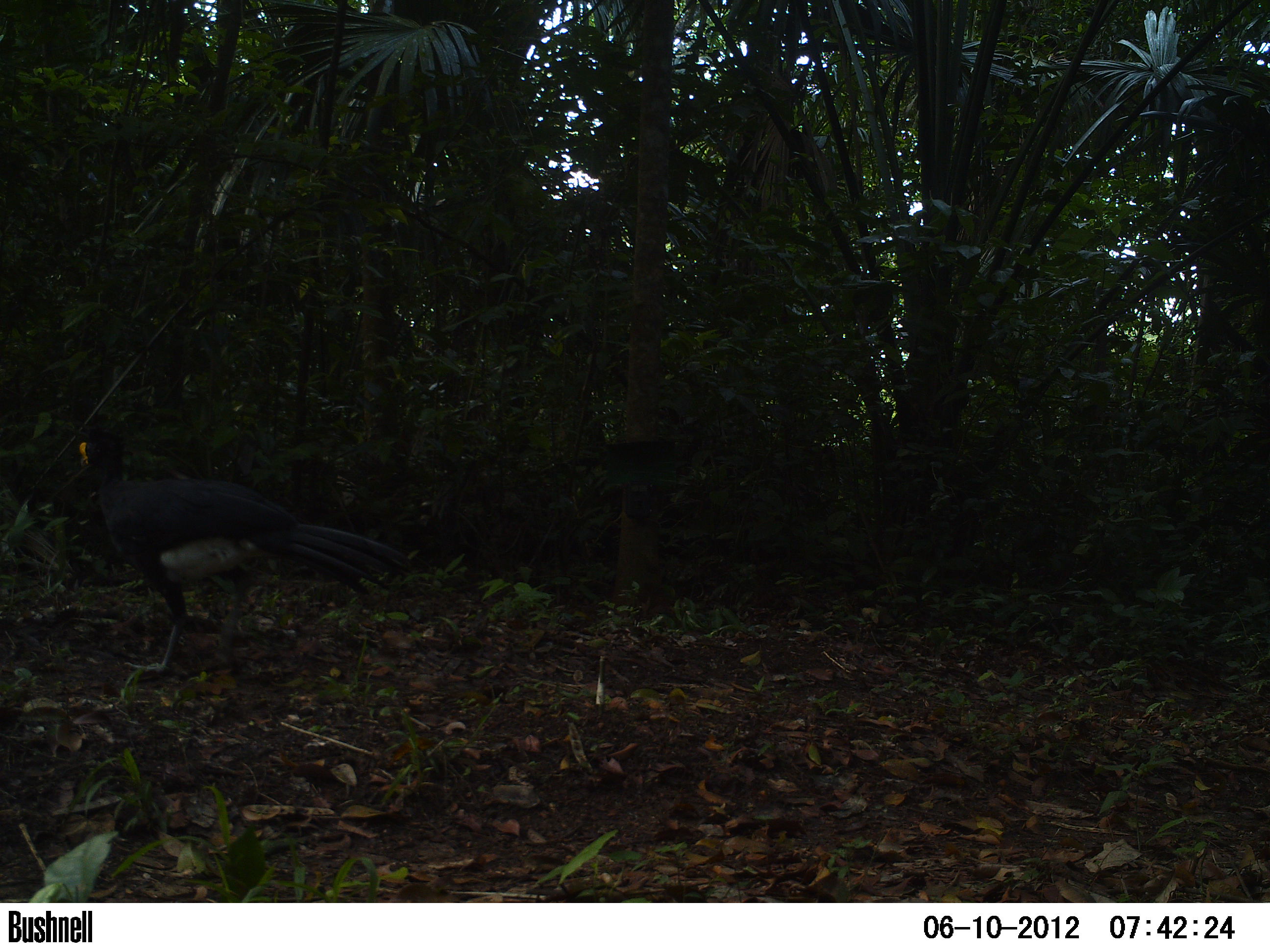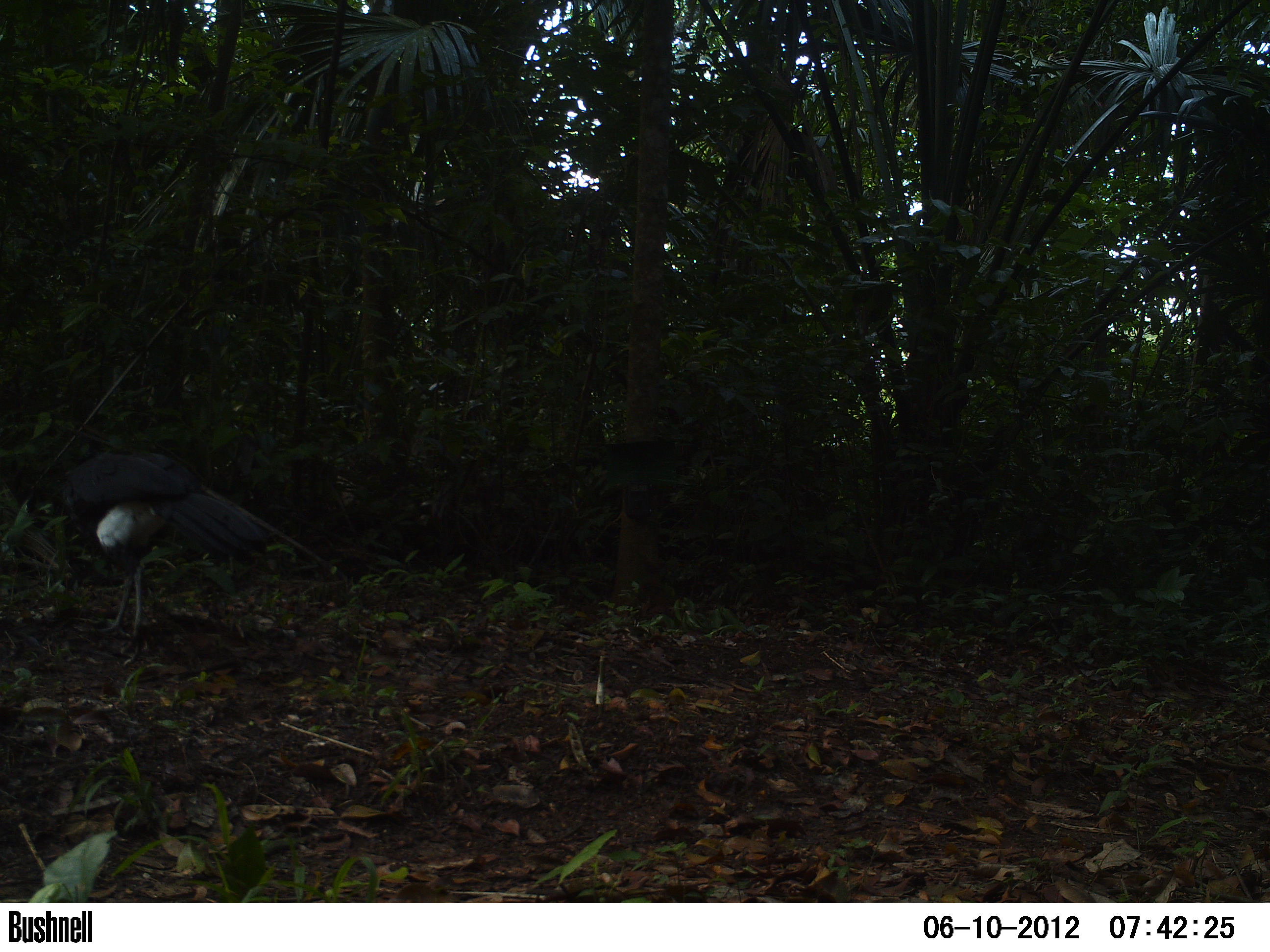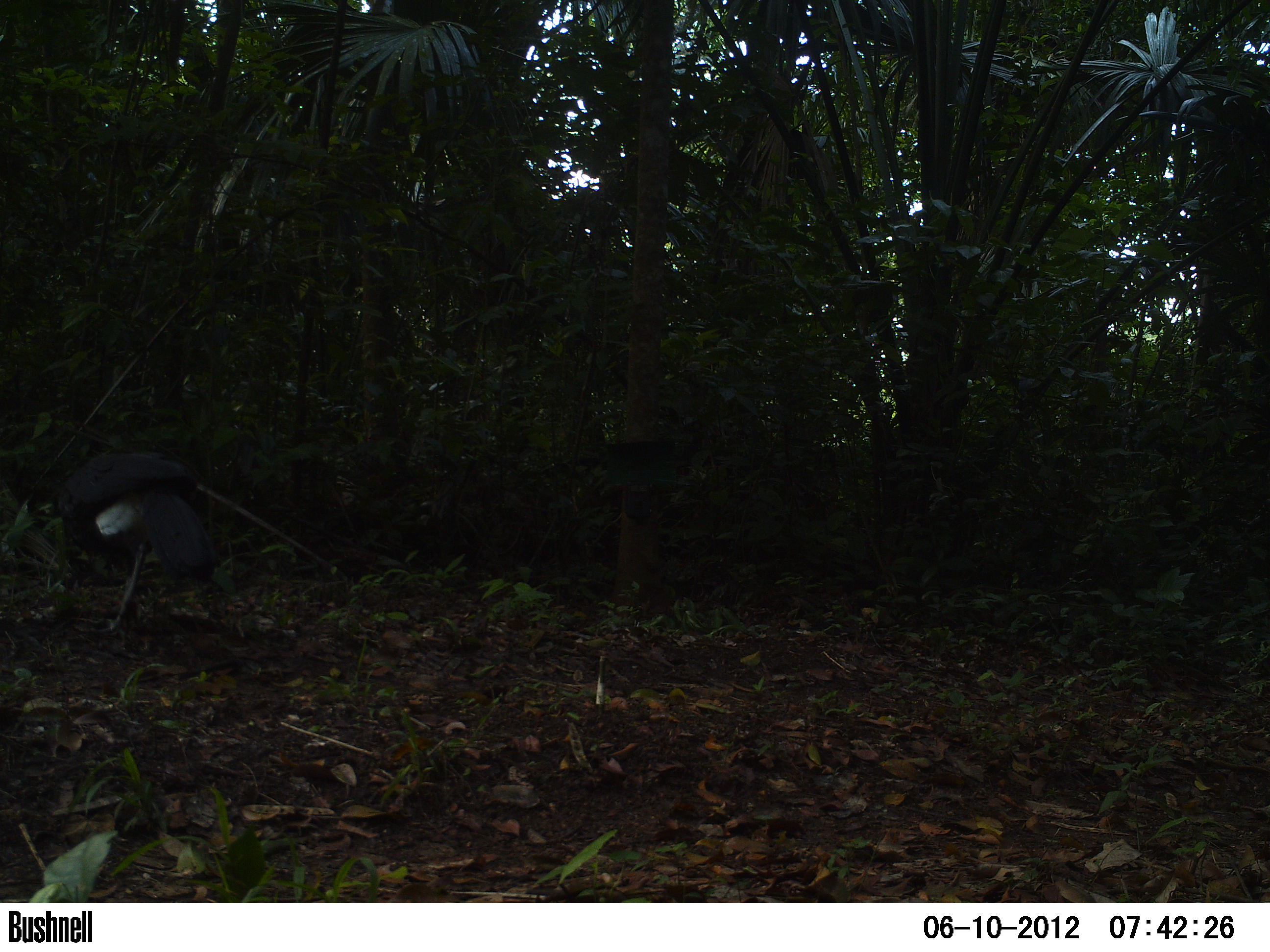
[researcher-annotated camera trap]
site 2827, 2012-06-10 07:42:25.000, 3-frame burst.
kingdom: Animalia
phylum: Chordata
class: Aves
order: Galliformes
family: Cracidae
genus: Crax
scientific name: Crax rubra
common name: great curassow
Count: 1.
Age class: adult.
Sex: male.